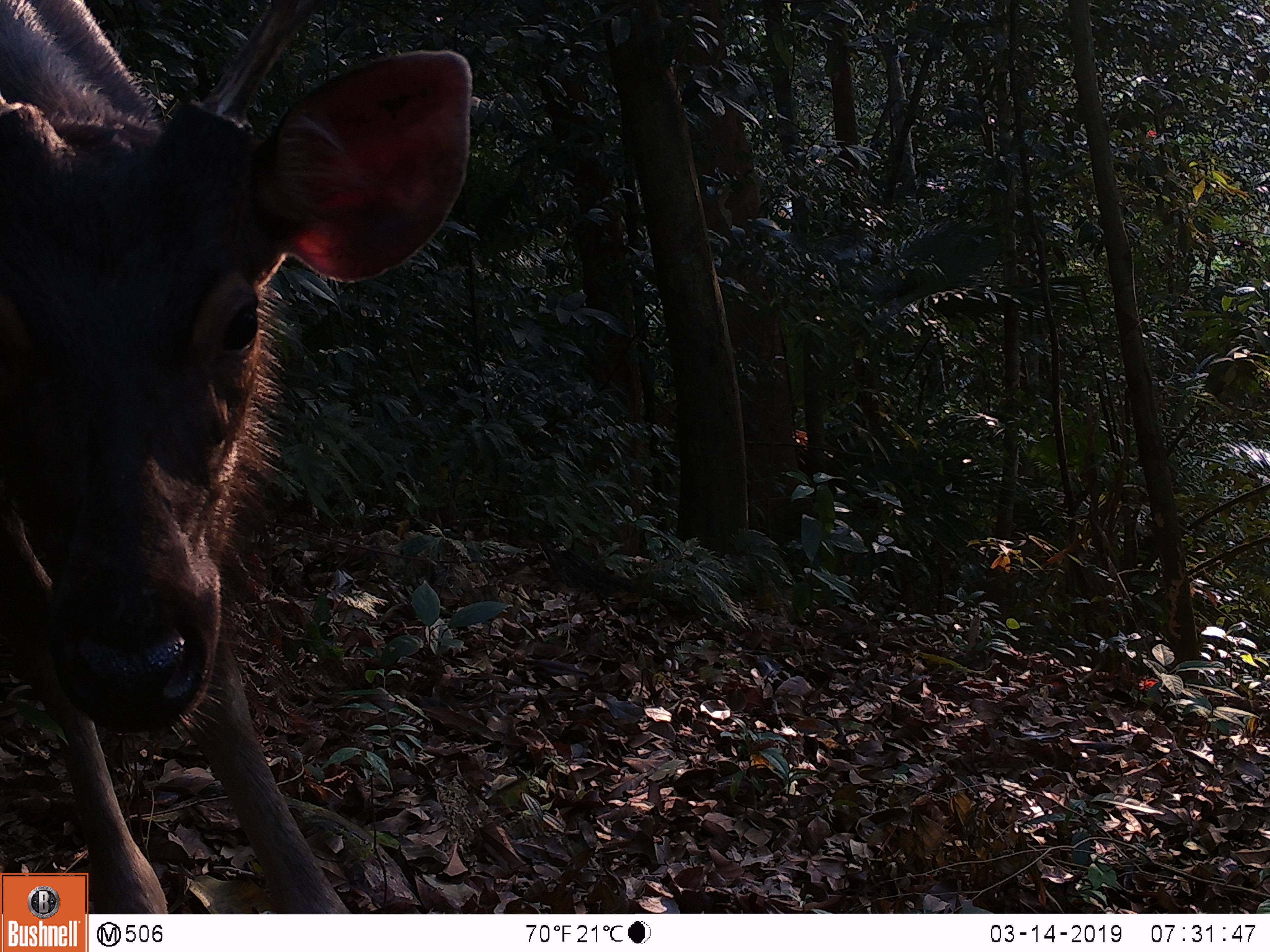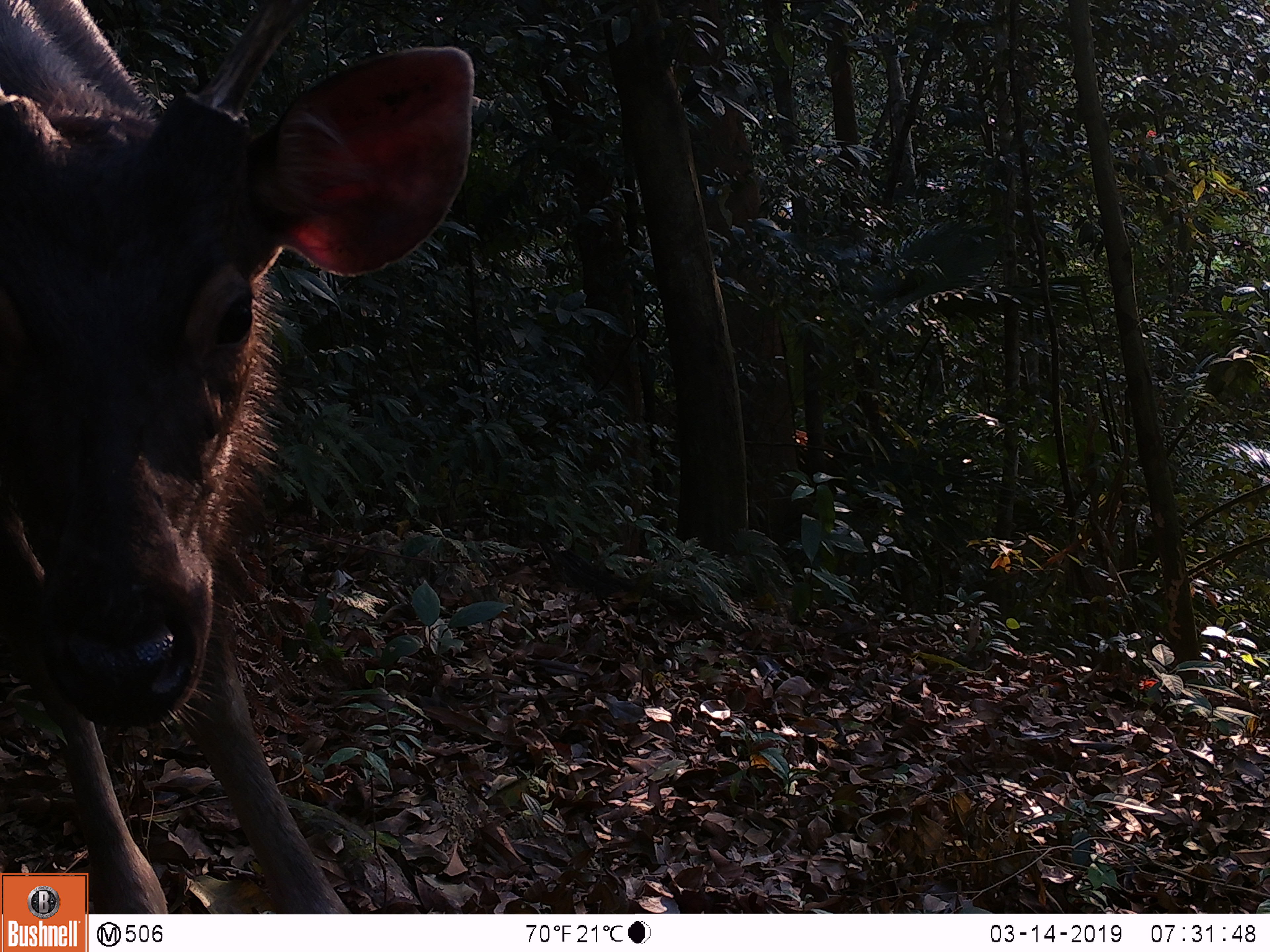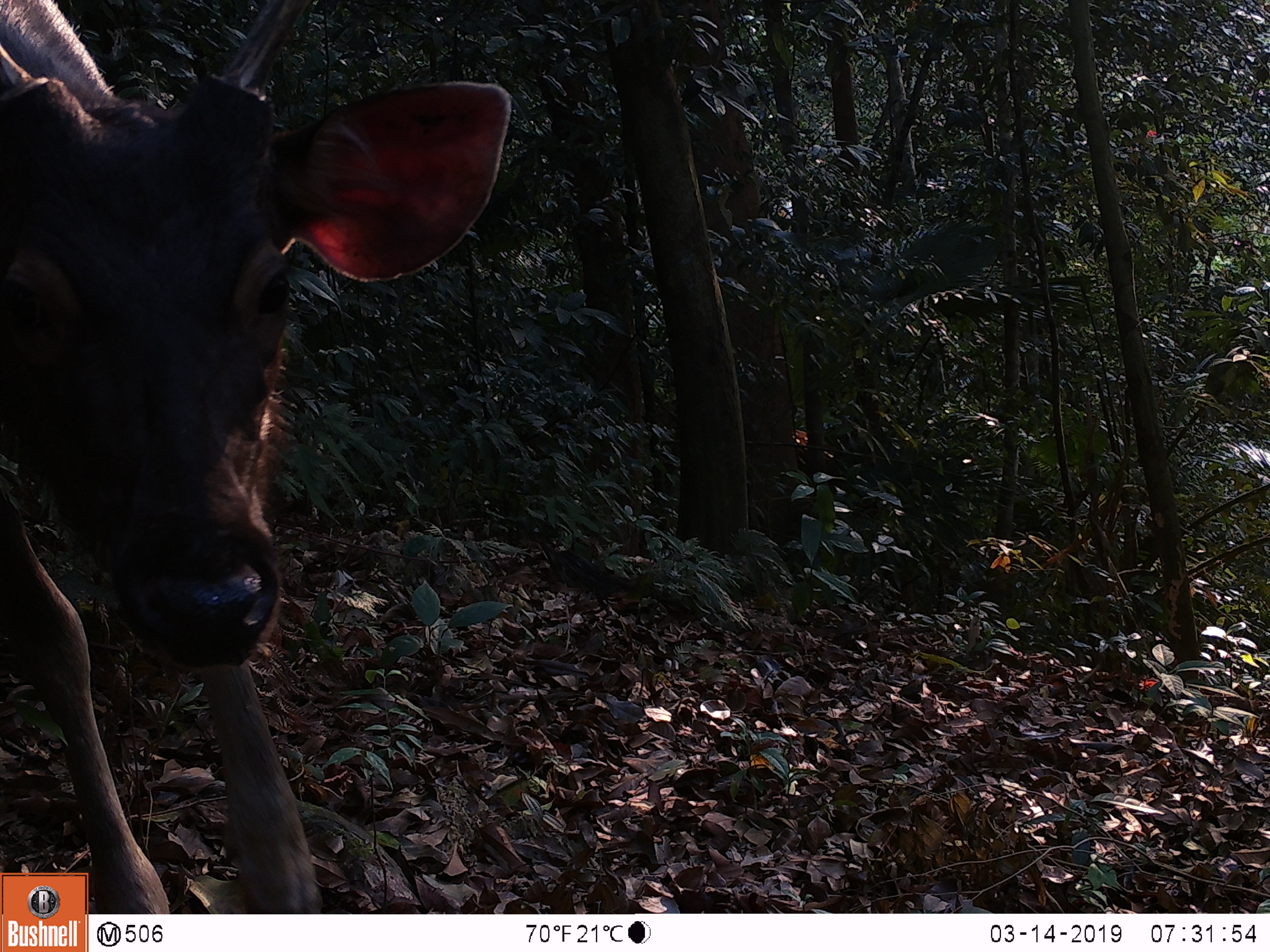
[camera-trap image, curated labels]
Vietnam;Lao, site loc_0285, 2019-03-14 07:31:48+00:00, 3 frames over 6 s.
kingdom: Animalia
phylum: Chordata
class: Mammalia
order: Artiodactyla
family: Cervidae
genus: Rusa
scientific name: Rusa unicolor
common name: sambar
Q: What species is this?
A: Sambar (Rusa unicolor).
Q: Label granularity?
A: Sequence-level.